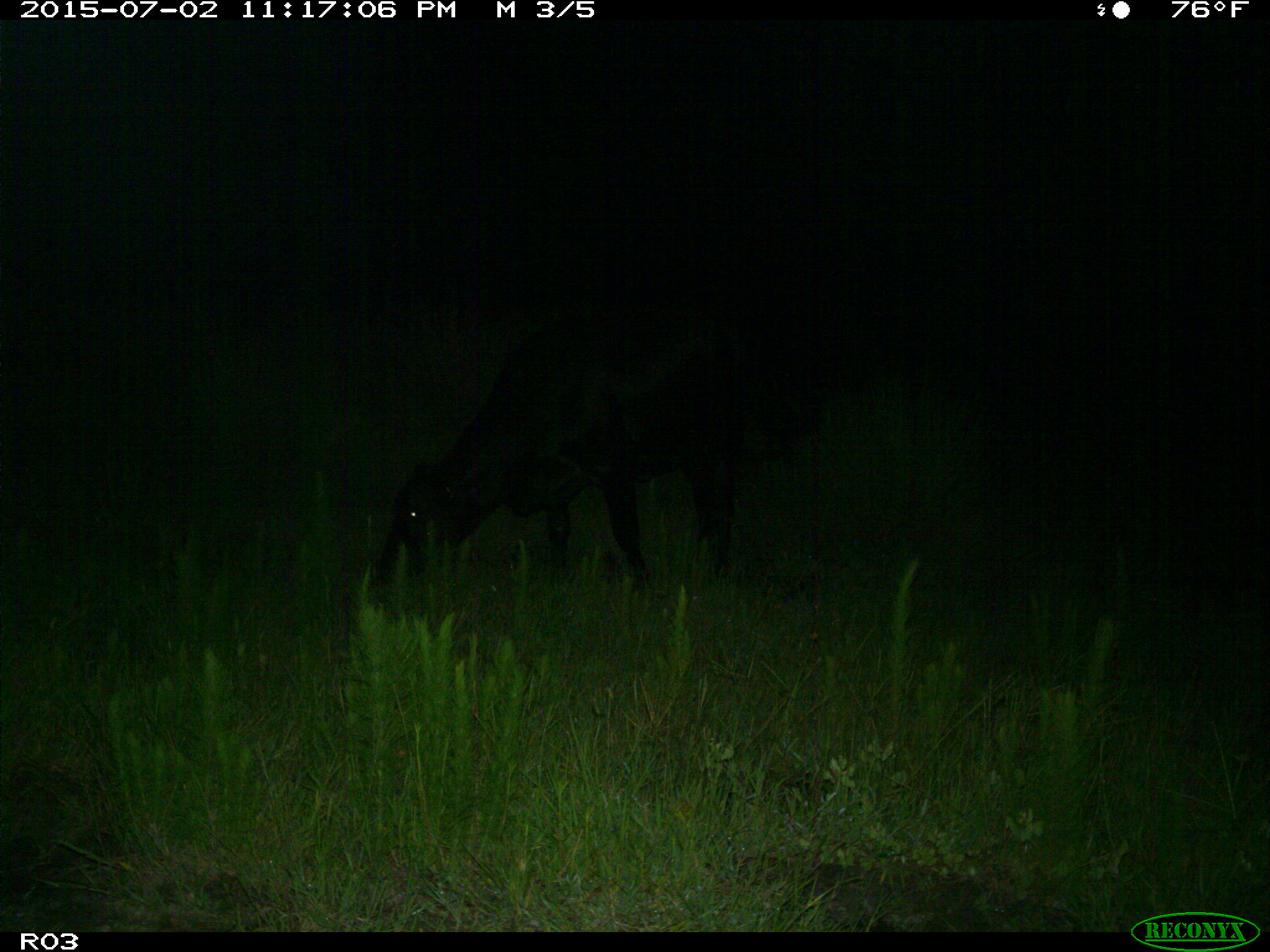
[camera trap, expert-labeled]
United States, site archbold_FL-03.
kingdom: Animalia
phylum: Chordata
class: Mammalia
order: Artiodactyla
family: Bovidae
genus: Bos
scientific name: Bos taurus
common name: domestic cow